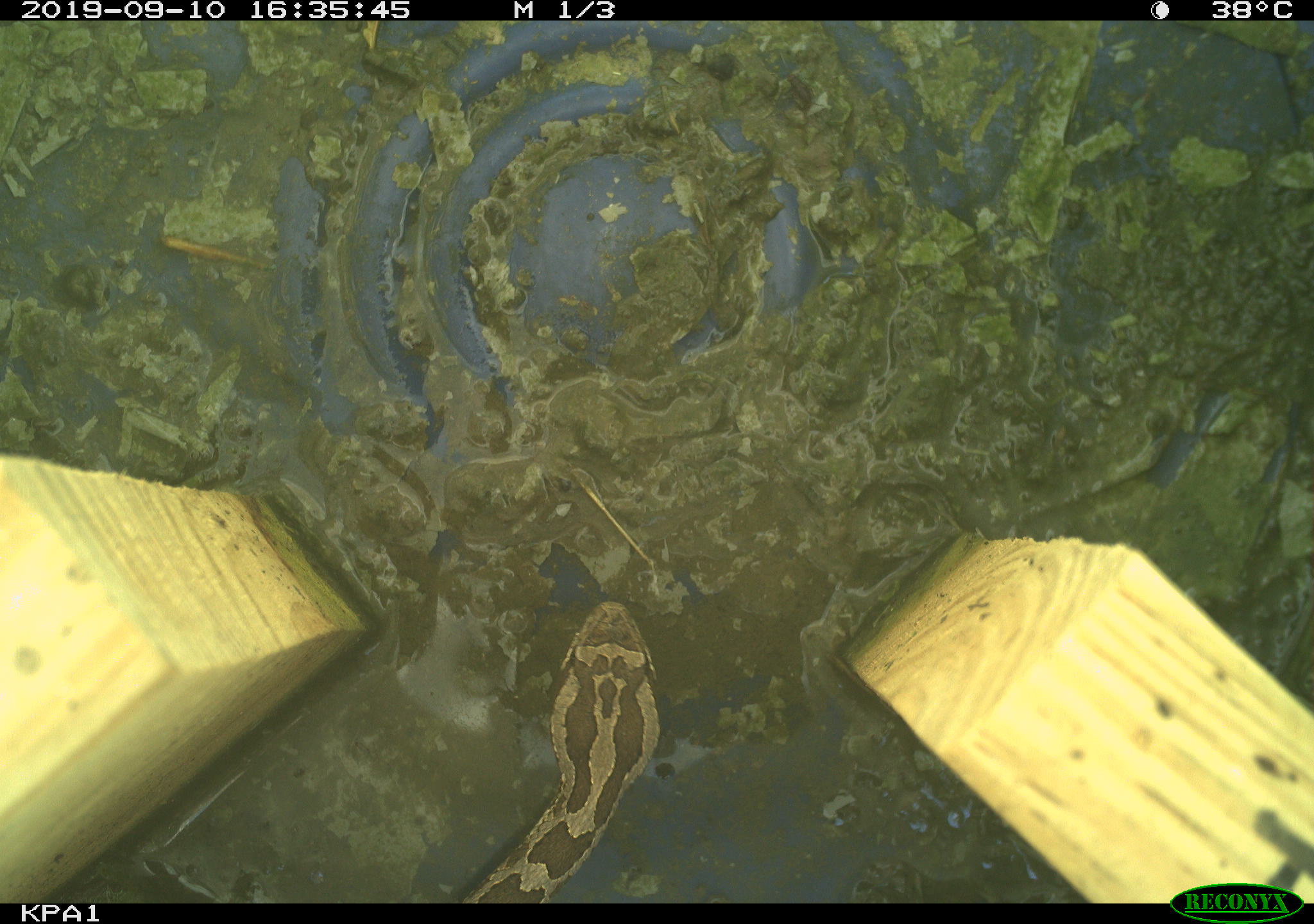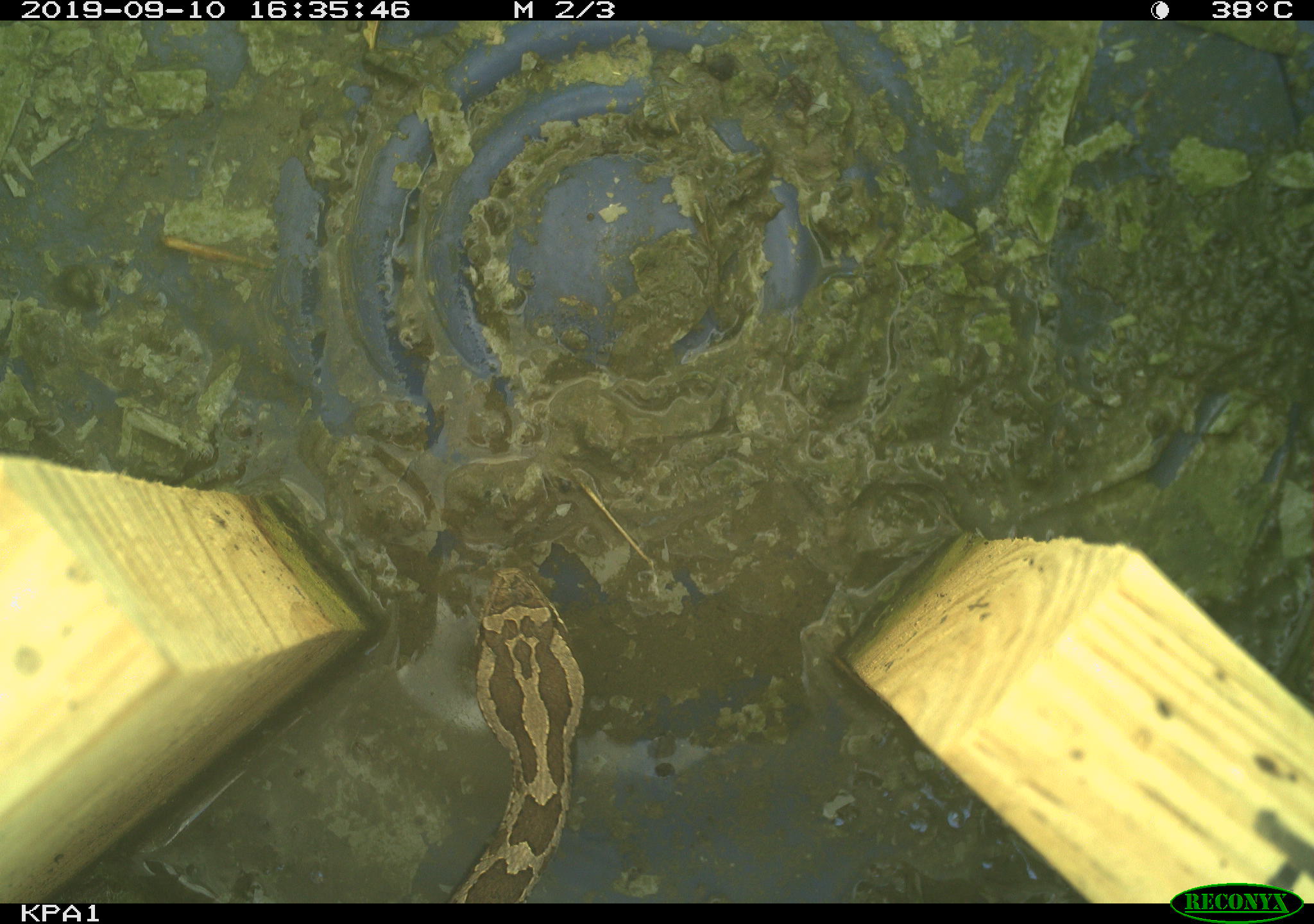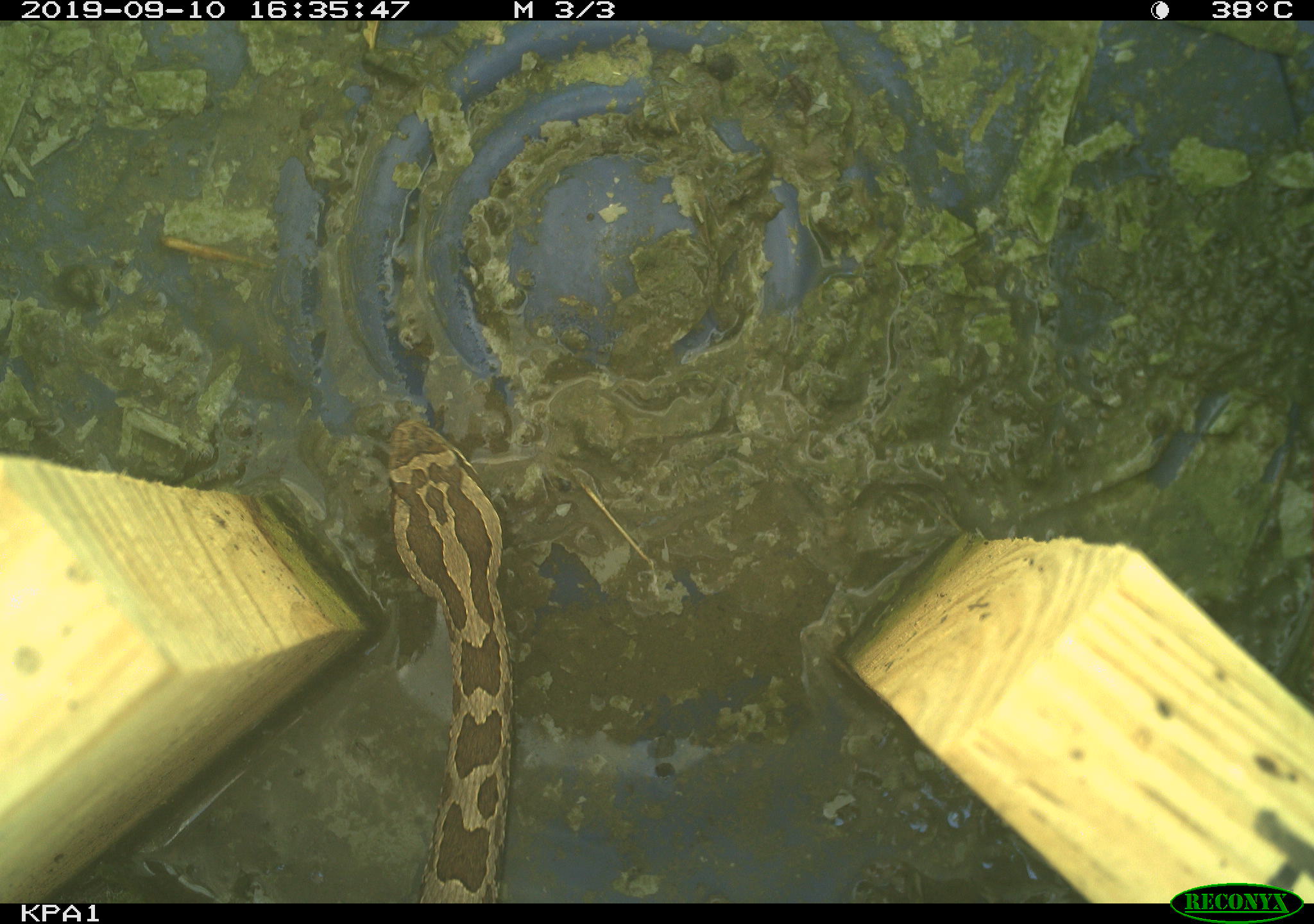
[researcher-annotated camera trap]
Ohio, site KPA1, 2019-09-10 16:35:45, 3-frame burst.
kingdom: Animalia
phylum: Chordata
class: Reptilia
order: Squamata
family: Viperidae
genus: Sistrurus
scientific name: Sistrurus catenatus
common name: eastern massasauga